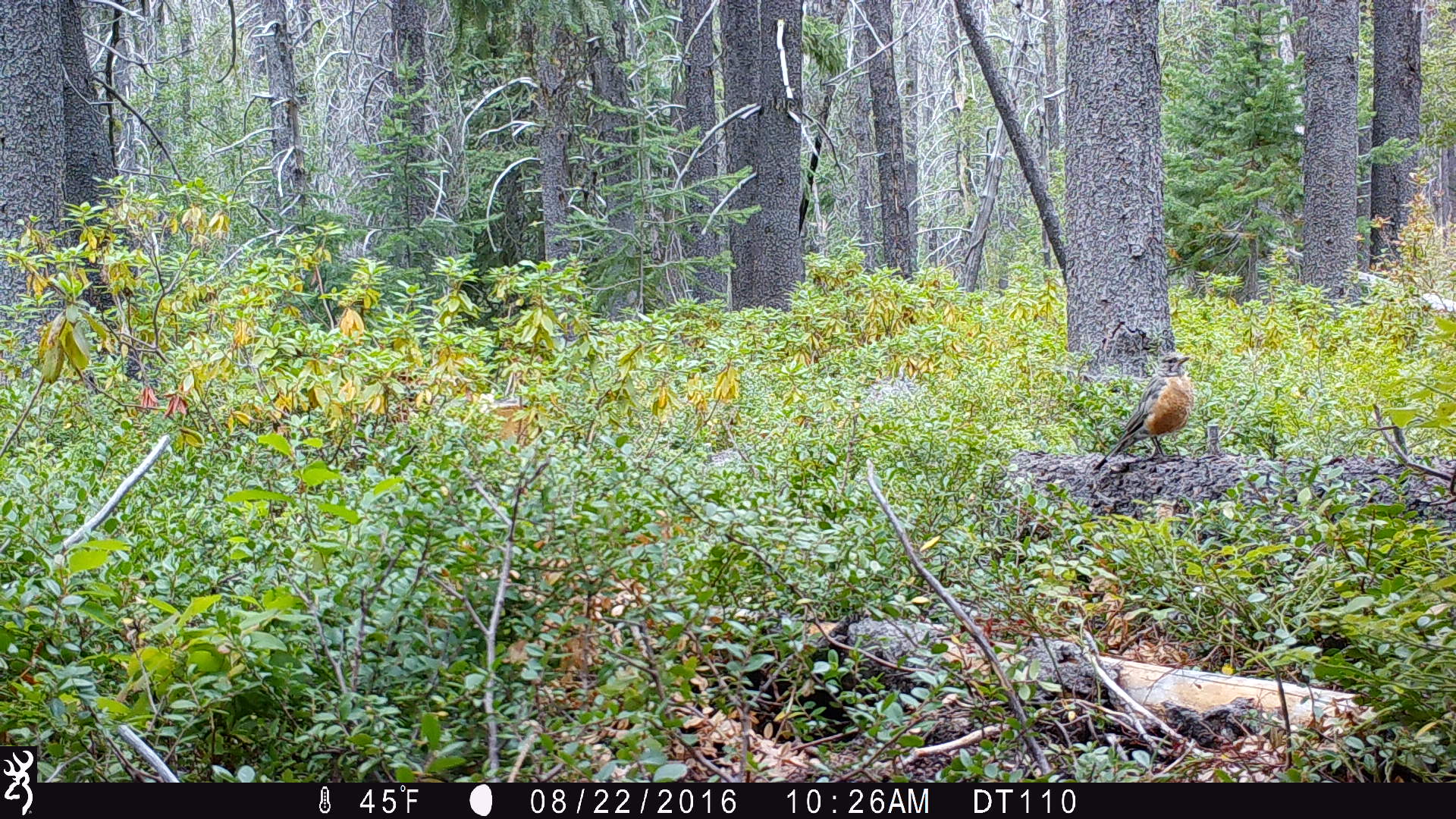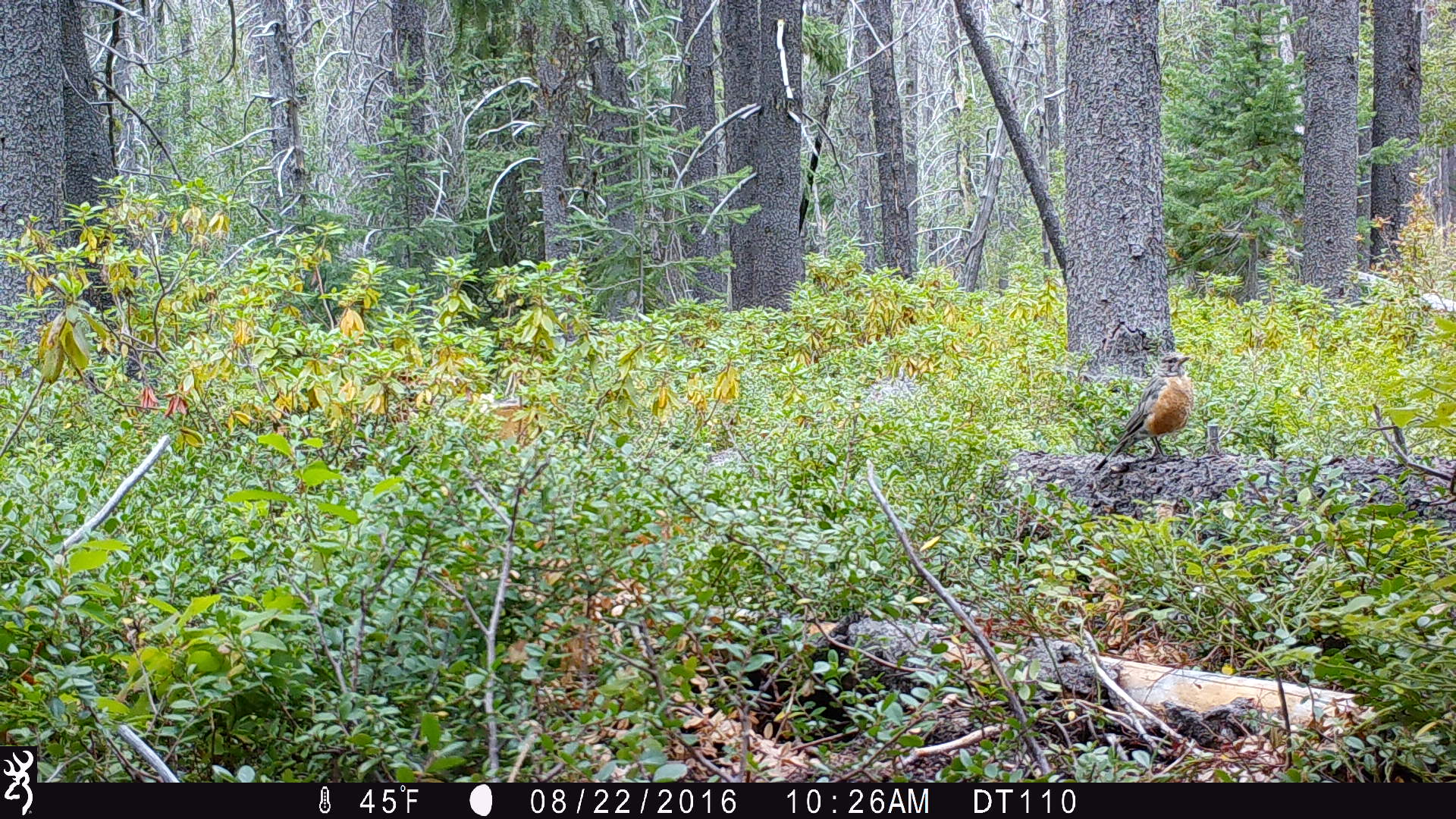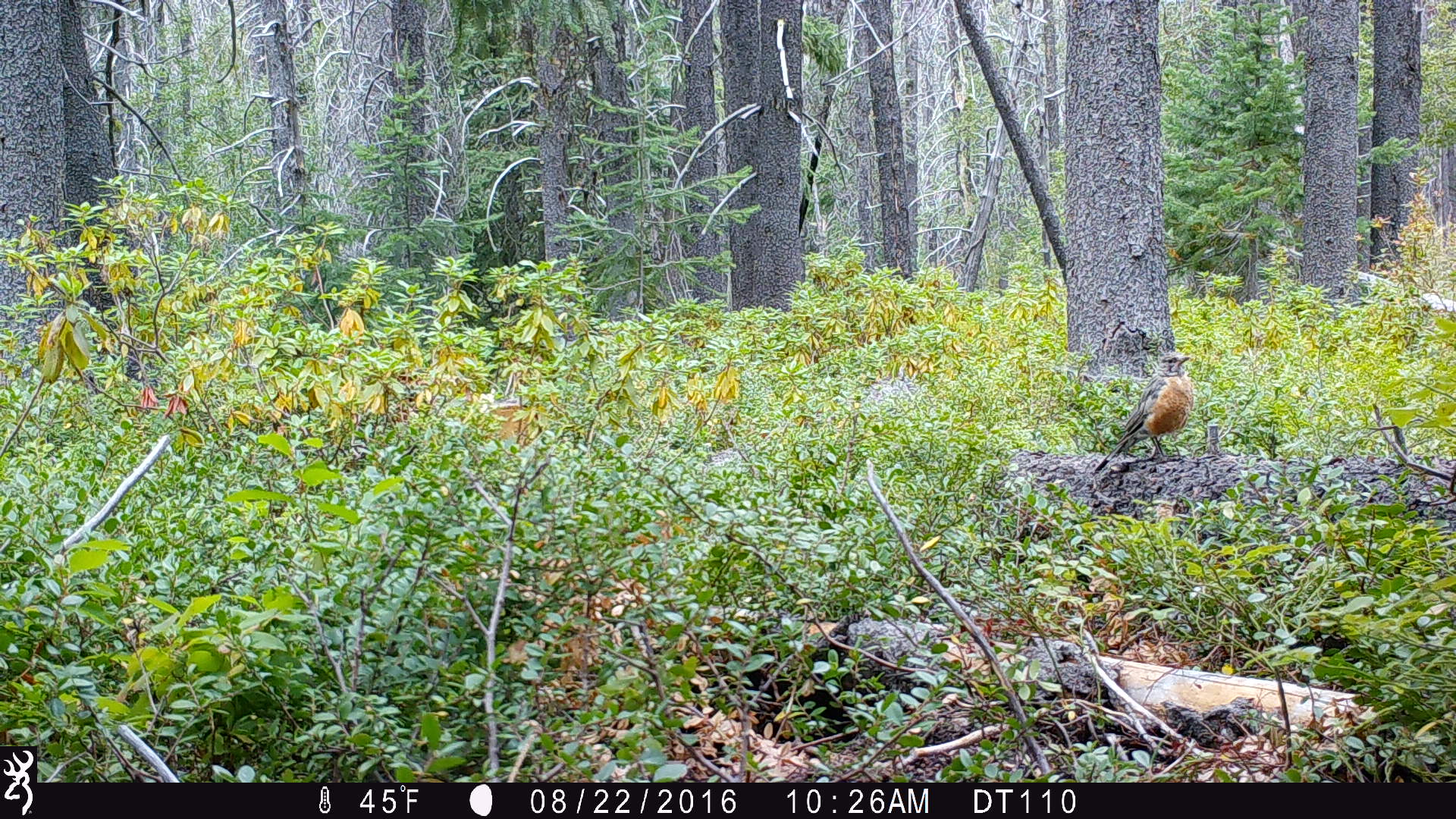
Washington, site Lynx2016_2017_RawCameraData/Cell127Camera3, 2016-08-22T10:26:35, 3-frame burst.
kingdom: Animalia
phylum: Chordata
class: Aves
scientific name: Aves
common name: birds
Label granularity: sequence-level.